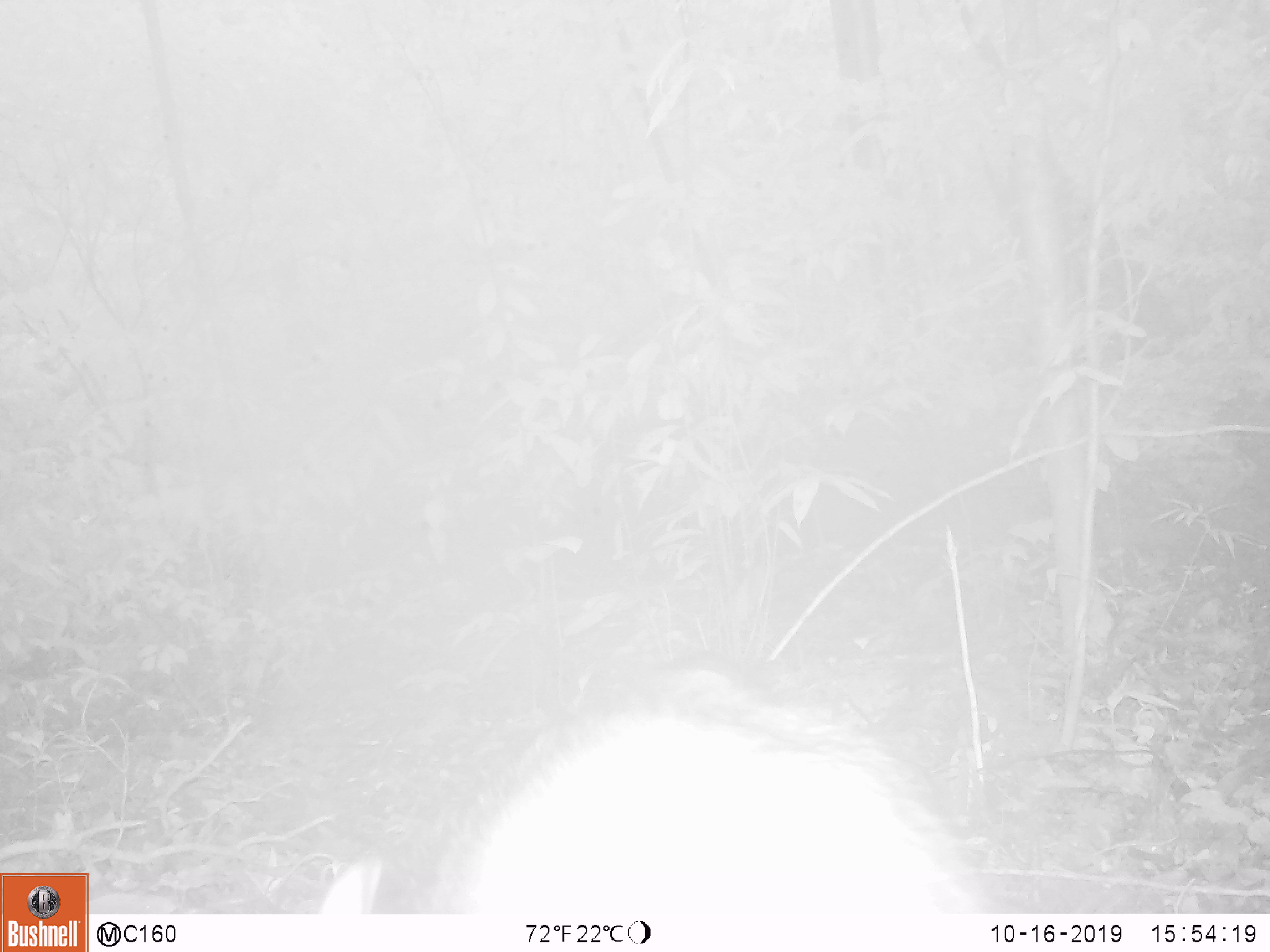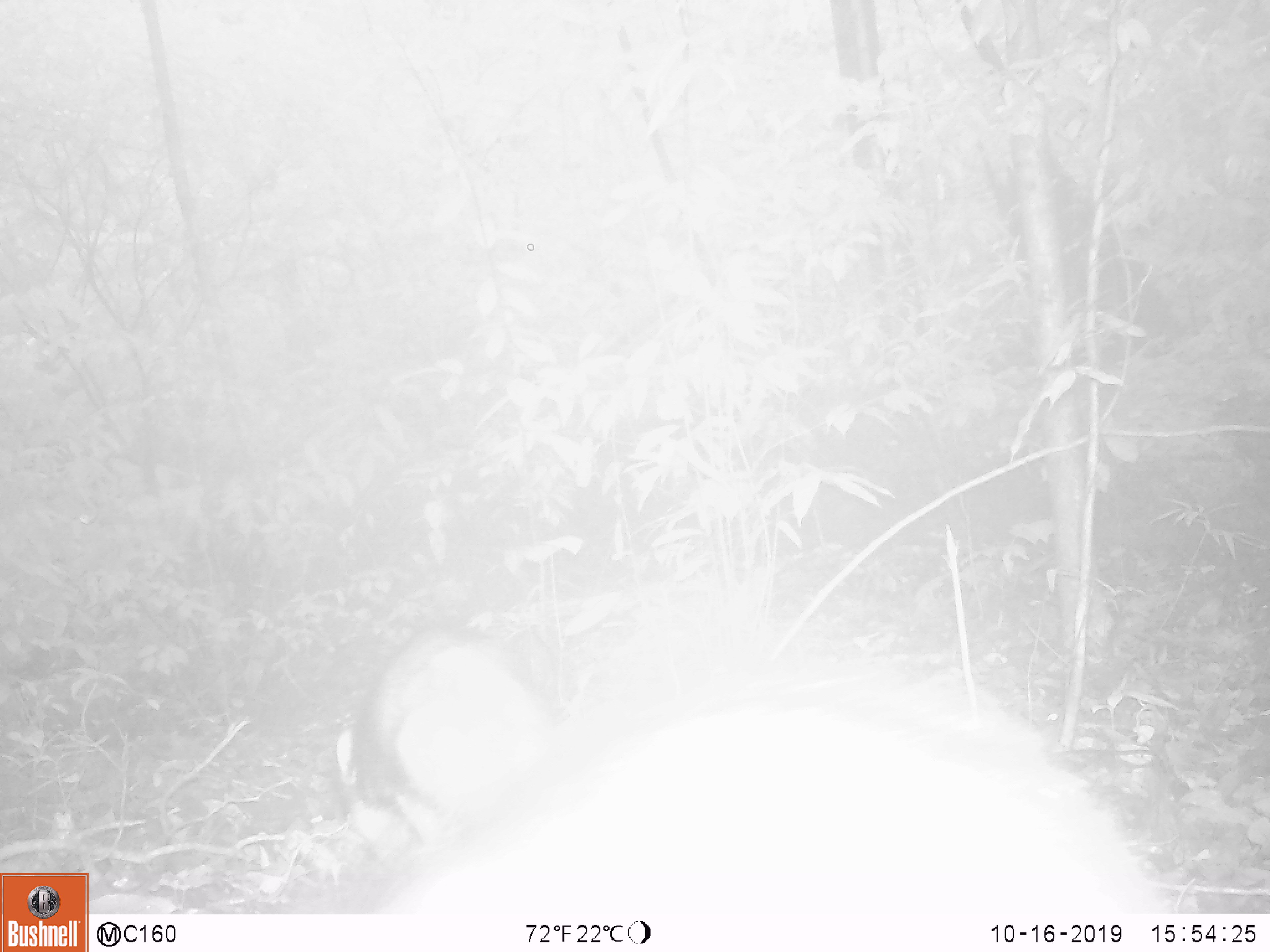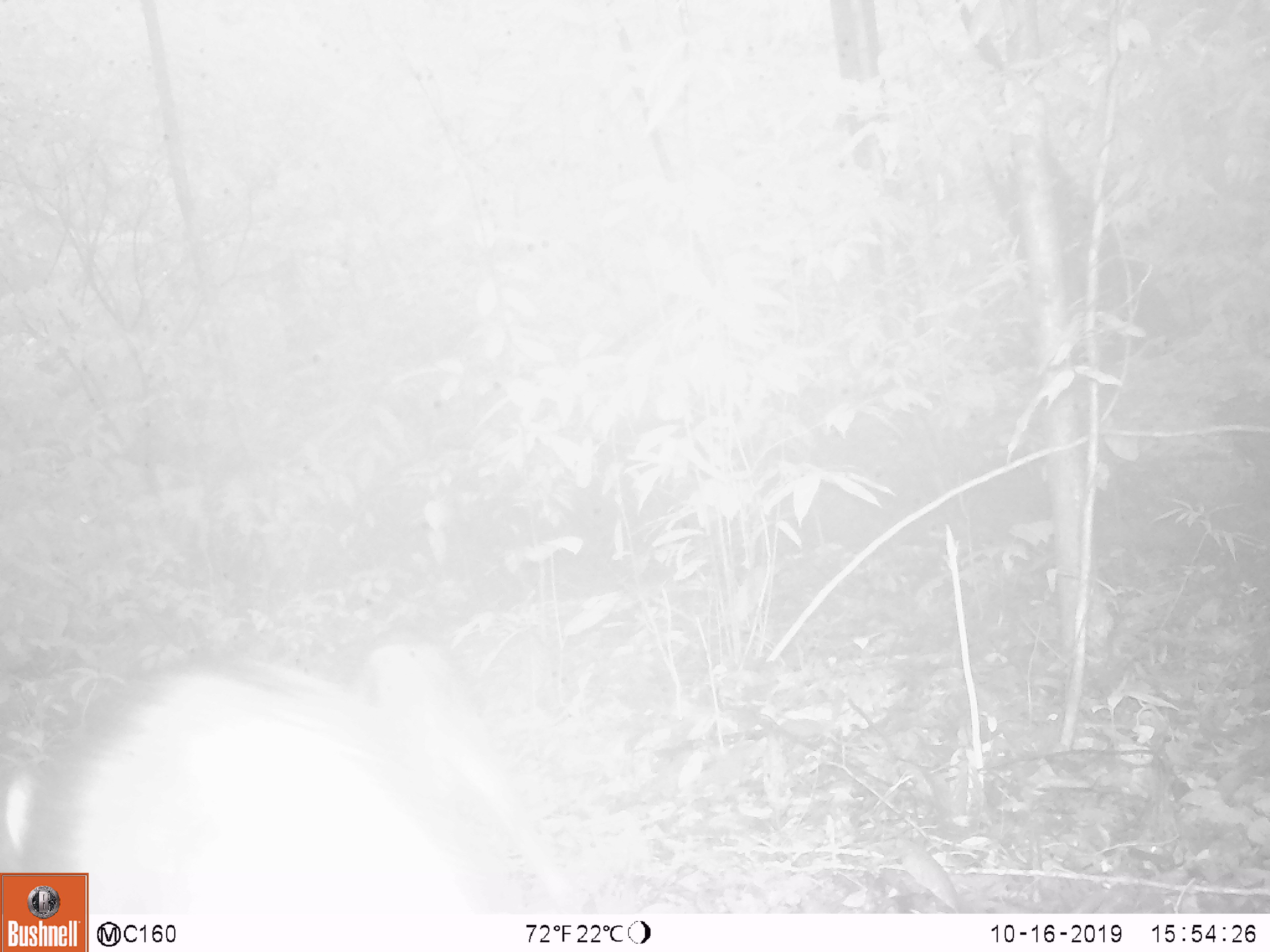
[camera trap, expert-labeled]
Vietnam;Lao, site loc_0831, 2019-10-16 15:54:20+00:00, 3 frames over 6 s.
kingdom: Animalia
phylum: Chordata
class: Mammalia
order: Artiodactyla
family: Suidae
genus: Sus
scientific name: Sus scrofa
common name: eurasian wild pig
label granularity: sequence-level